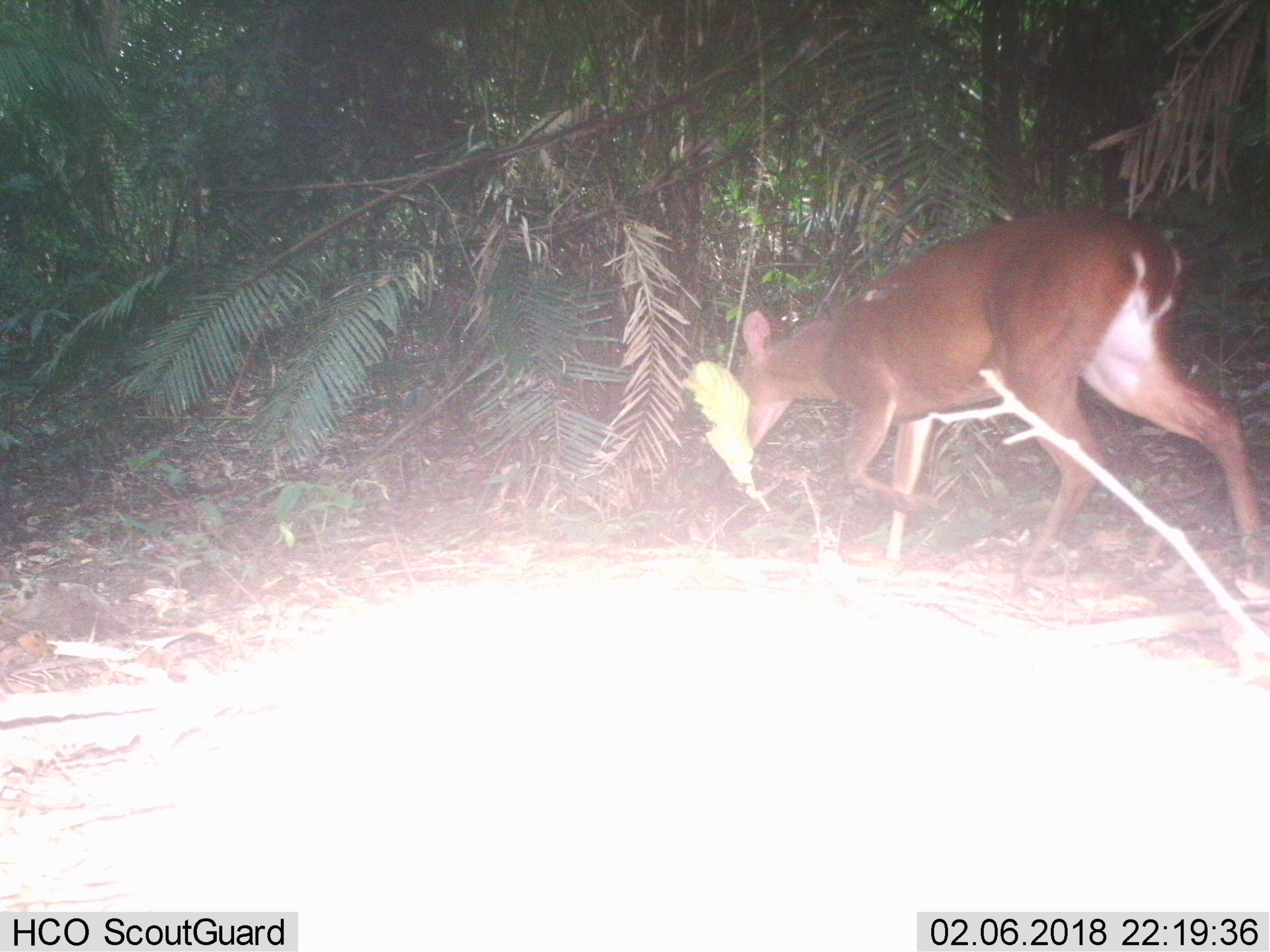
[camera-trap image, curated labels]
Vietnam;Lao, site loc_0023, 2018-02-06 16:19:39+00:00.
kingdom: Animalia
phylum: Chordata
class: Mammalia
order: Artiodactyla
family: Cervidae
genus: Muntiacus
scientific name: Muntiacus vuquangensis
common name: large-antlered muntjac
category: large antlered muntjac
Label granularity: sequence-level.